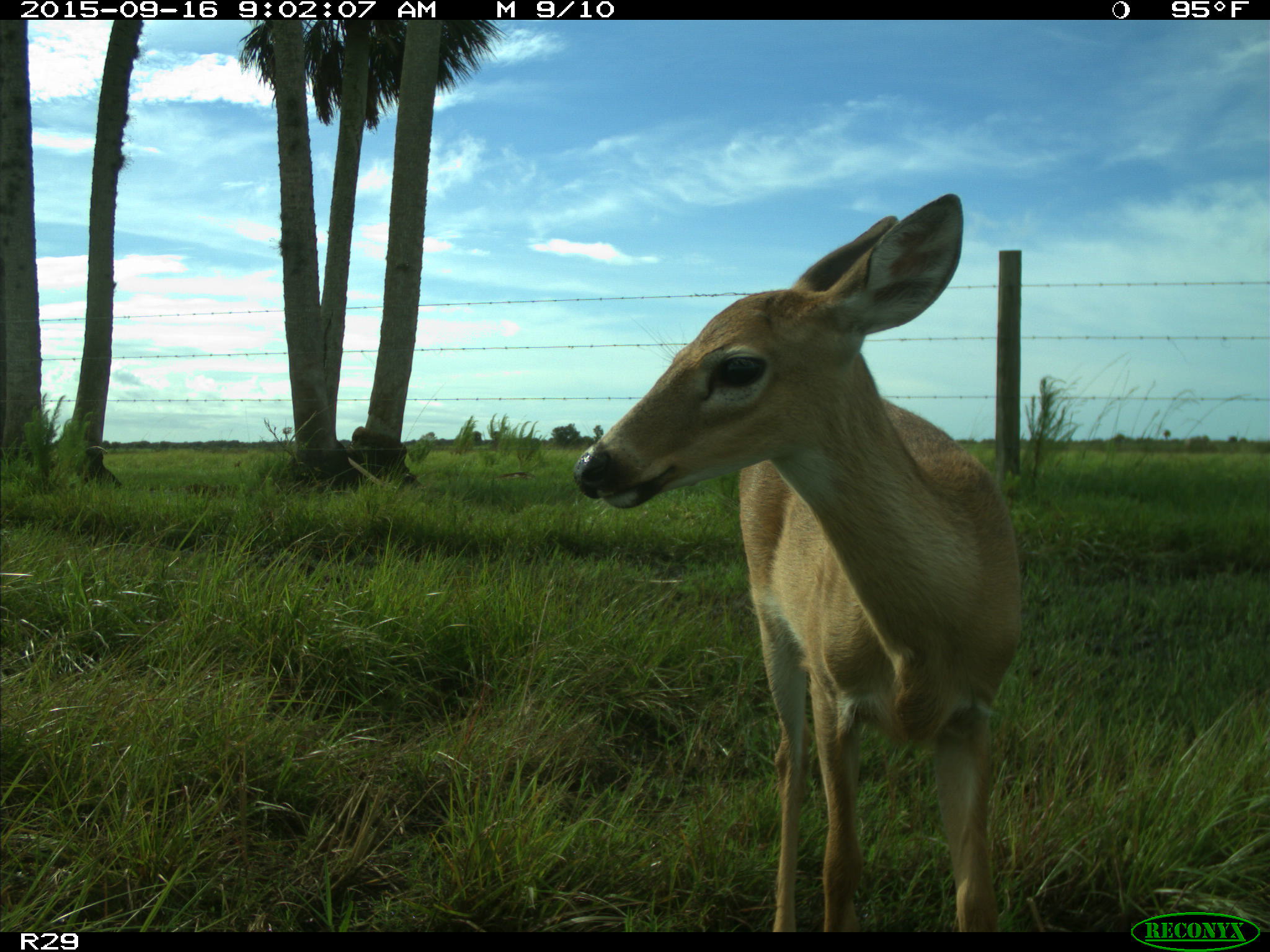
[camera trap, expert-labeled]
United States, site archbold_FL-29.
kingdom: Animalia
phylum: Chordata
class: Mammalia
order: Artiodactyla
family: Cervidae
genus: Odocoileus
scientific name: Odocoileus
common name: deer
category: unidentified deer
Unidentified deer (deer) (Odocoileus).